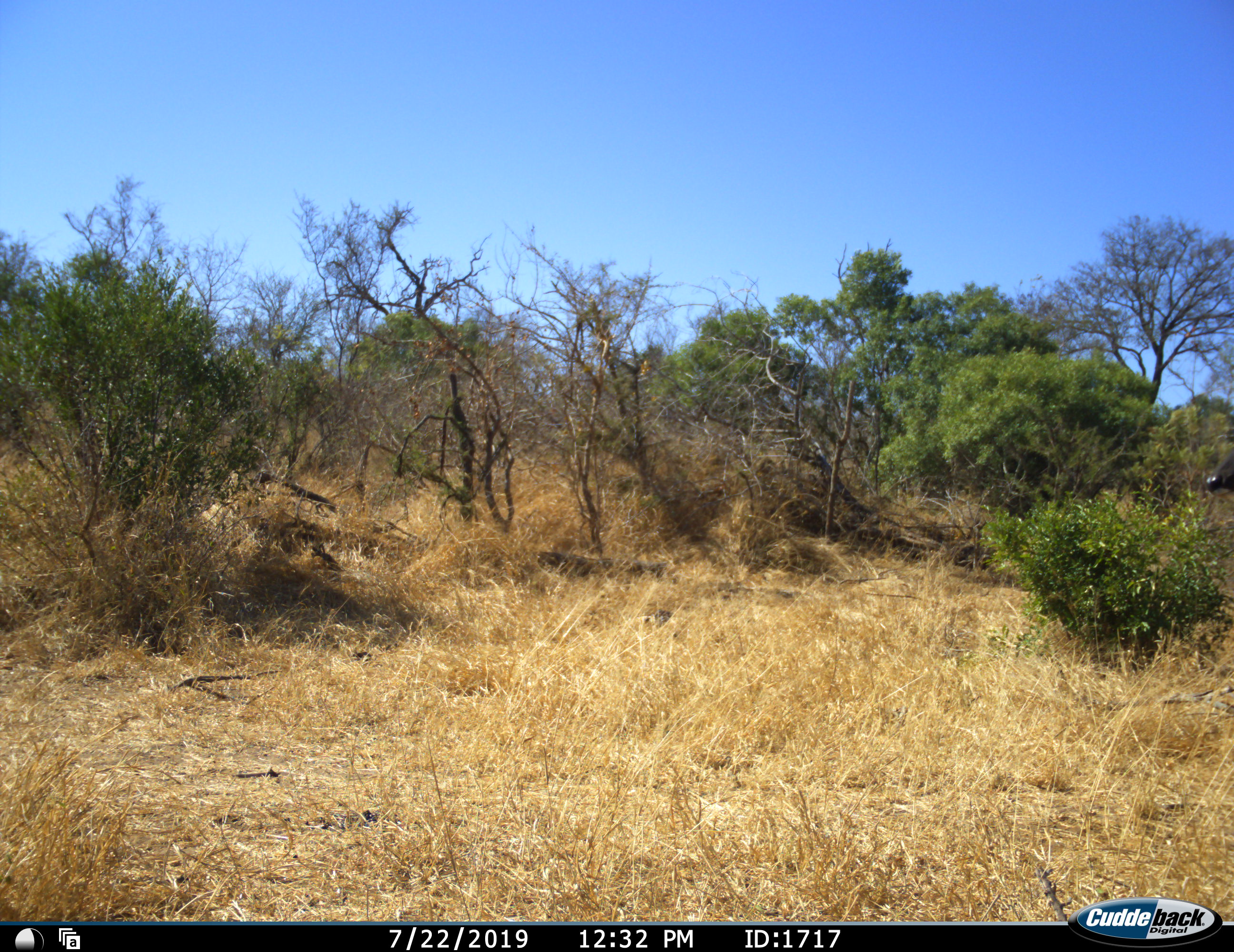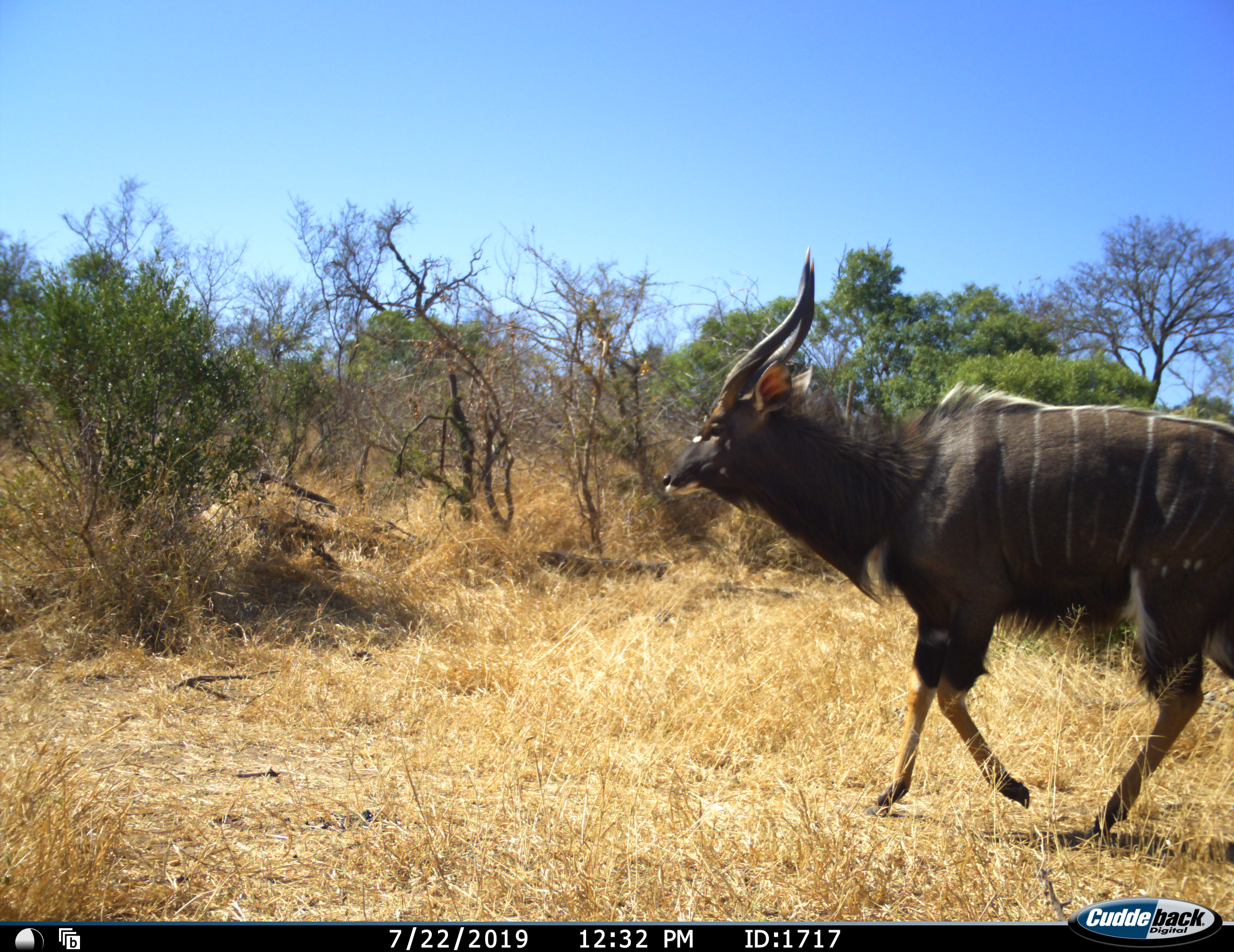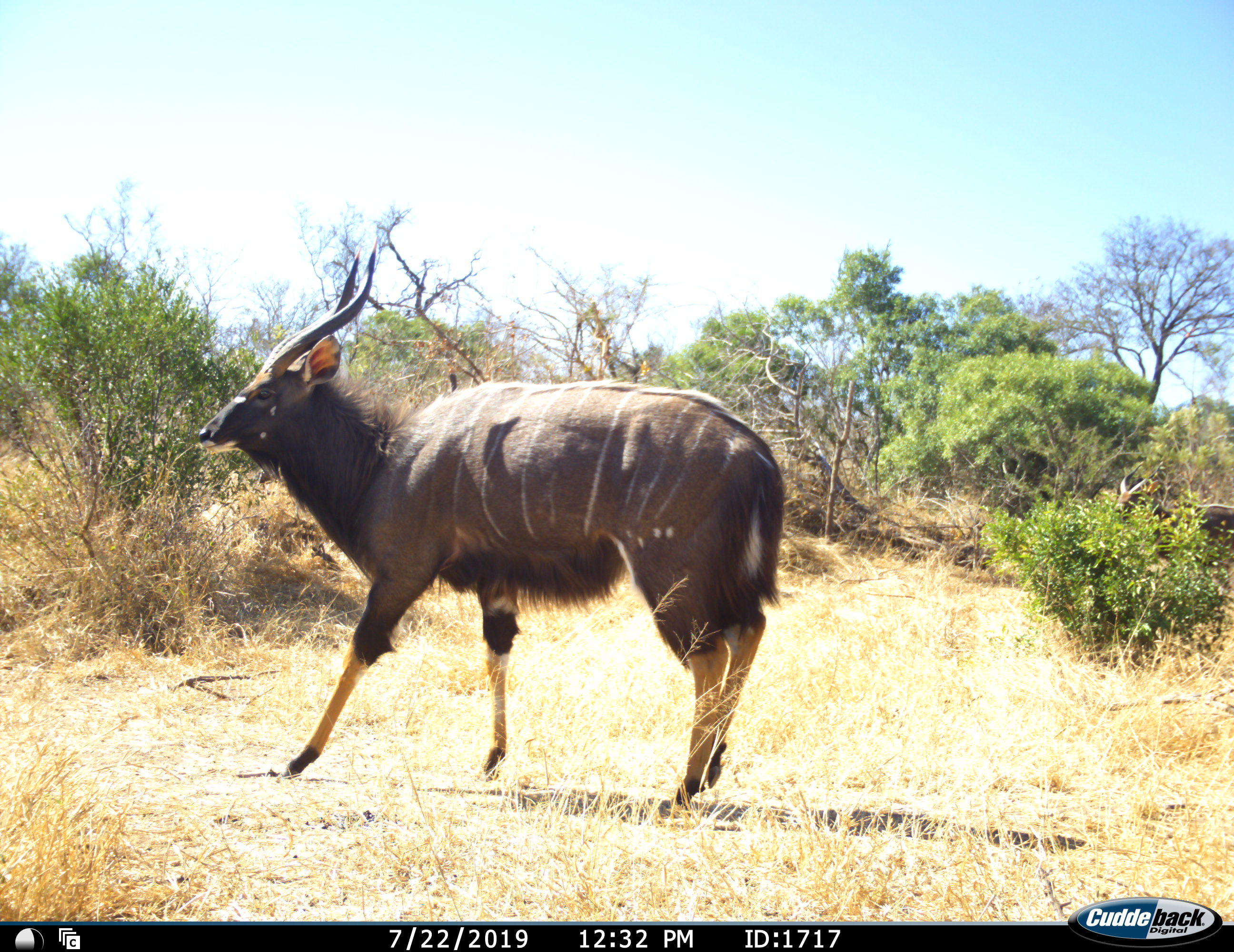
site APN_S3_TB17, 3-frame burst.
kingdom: Animalia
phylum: Chordata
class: Mammalia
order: Artiodactyla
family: Bovidae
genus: Tragelaphus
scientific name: Tragelaphus angasii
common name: nyala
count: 1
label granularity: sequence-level